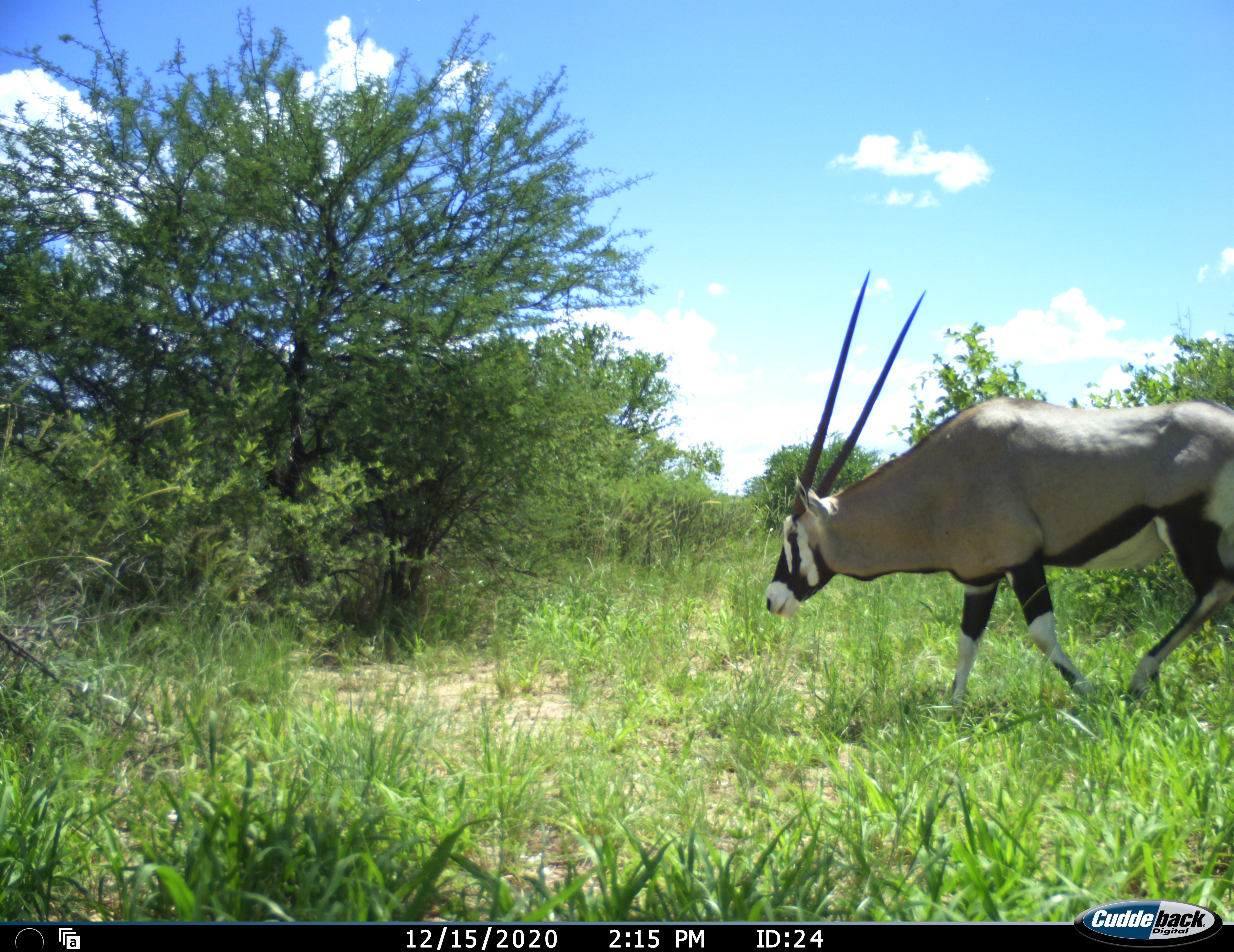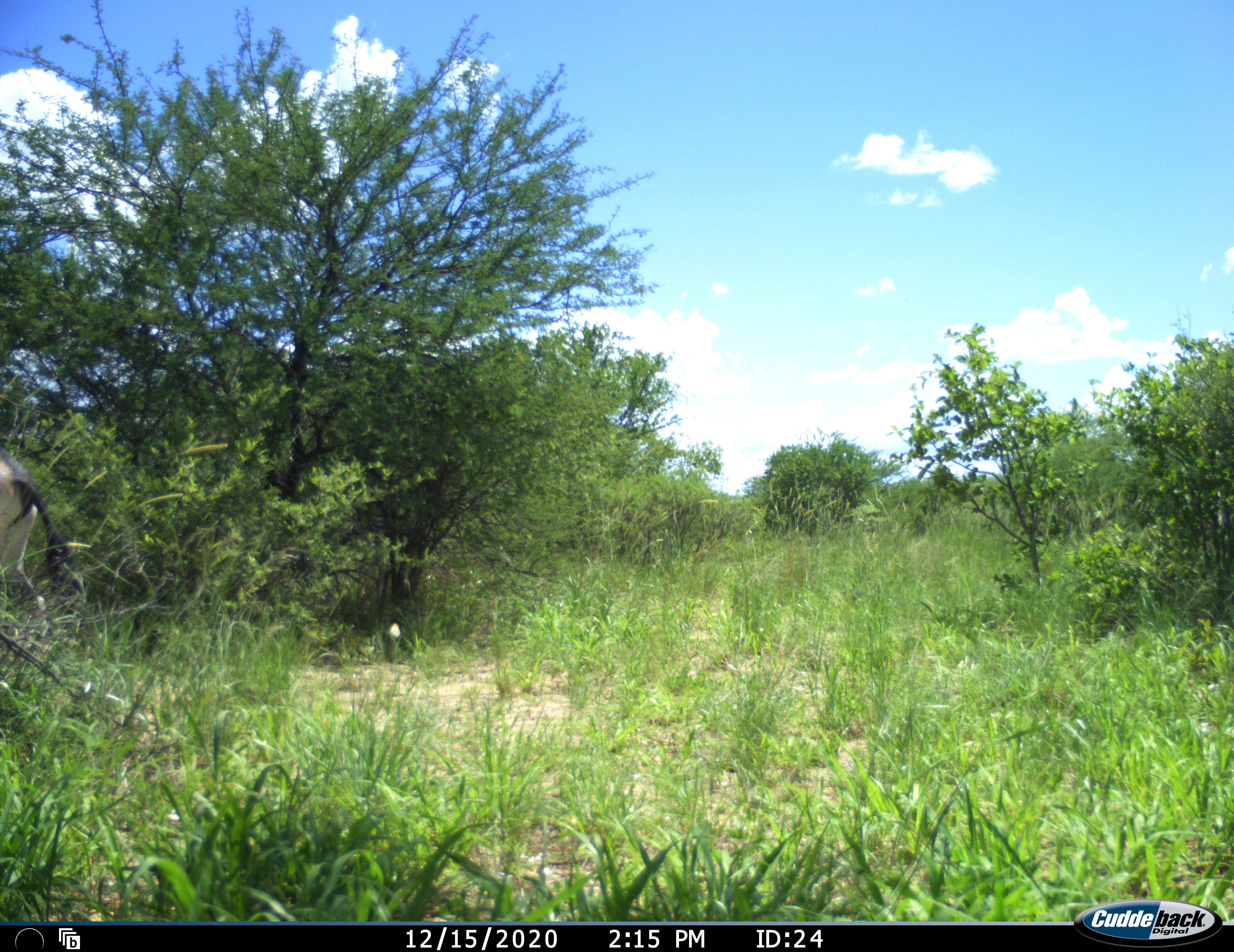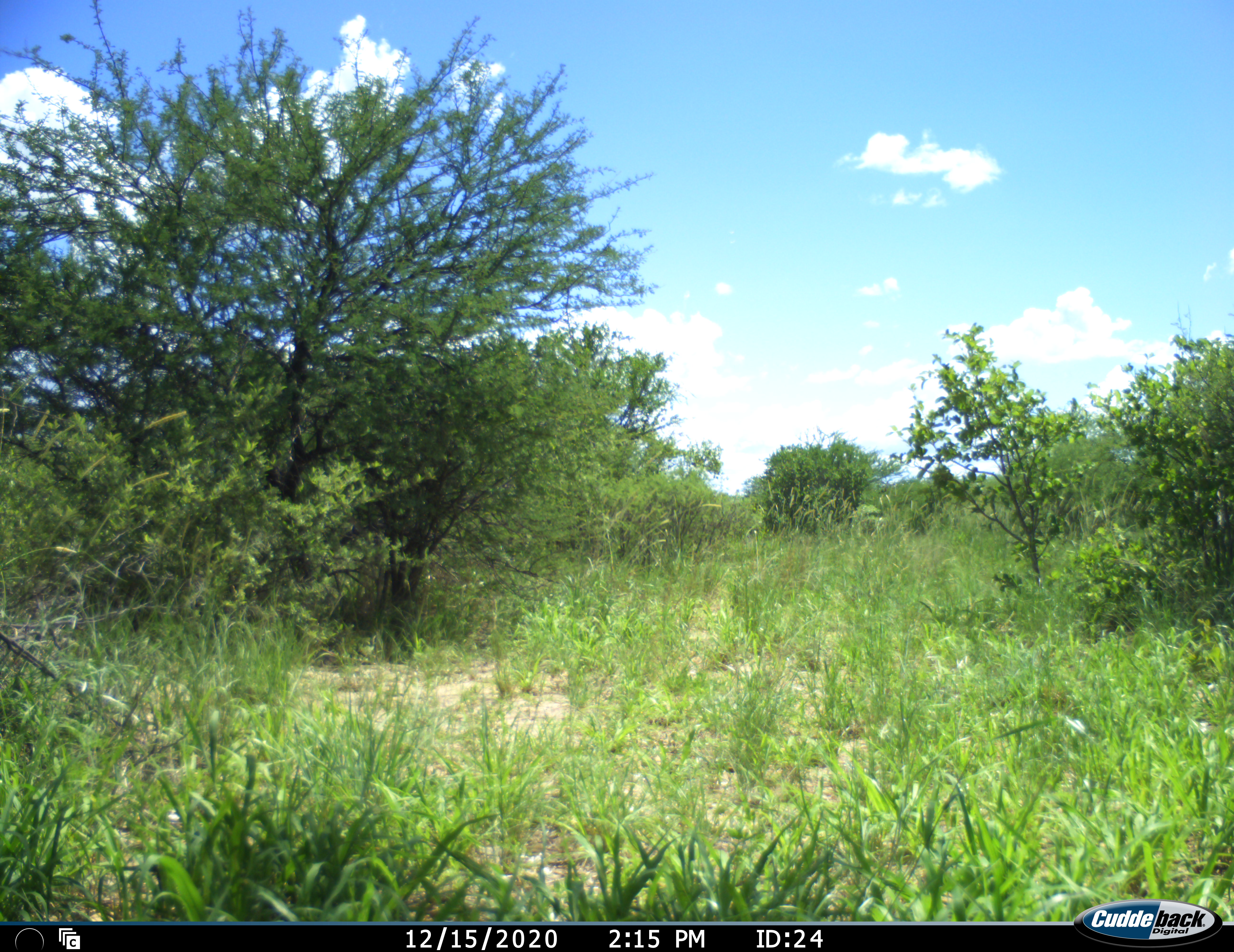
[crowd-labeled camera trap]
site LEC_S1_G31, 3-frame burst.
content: unidentified animal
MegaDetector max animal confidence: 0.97